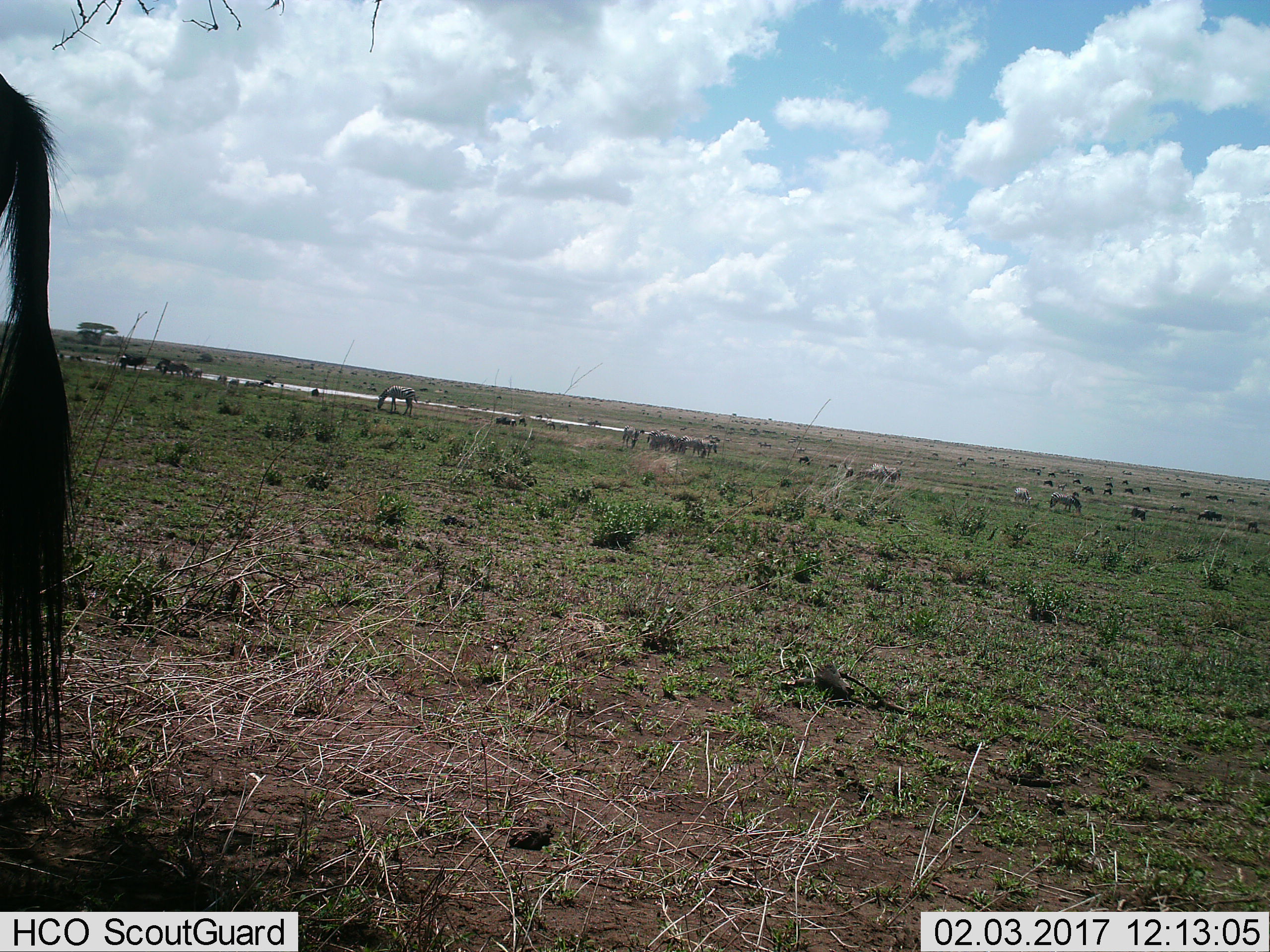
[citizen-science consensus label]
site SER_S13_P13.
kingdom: Animalia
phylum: Chordata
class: Mammalia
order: Artiodactyla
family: Bovidae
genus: Connochaetes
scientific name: Connochaetes taurinus taurinus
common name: blue wildebeest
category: wildebeestblue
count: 11-50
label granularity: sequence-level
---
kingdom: Animalia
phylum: Chordata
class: Mammalia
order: Perissodactyla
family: Equidae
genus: Equus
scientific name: Equus quagga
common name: plains zebra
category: zebraplains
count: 11-50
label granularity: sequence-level